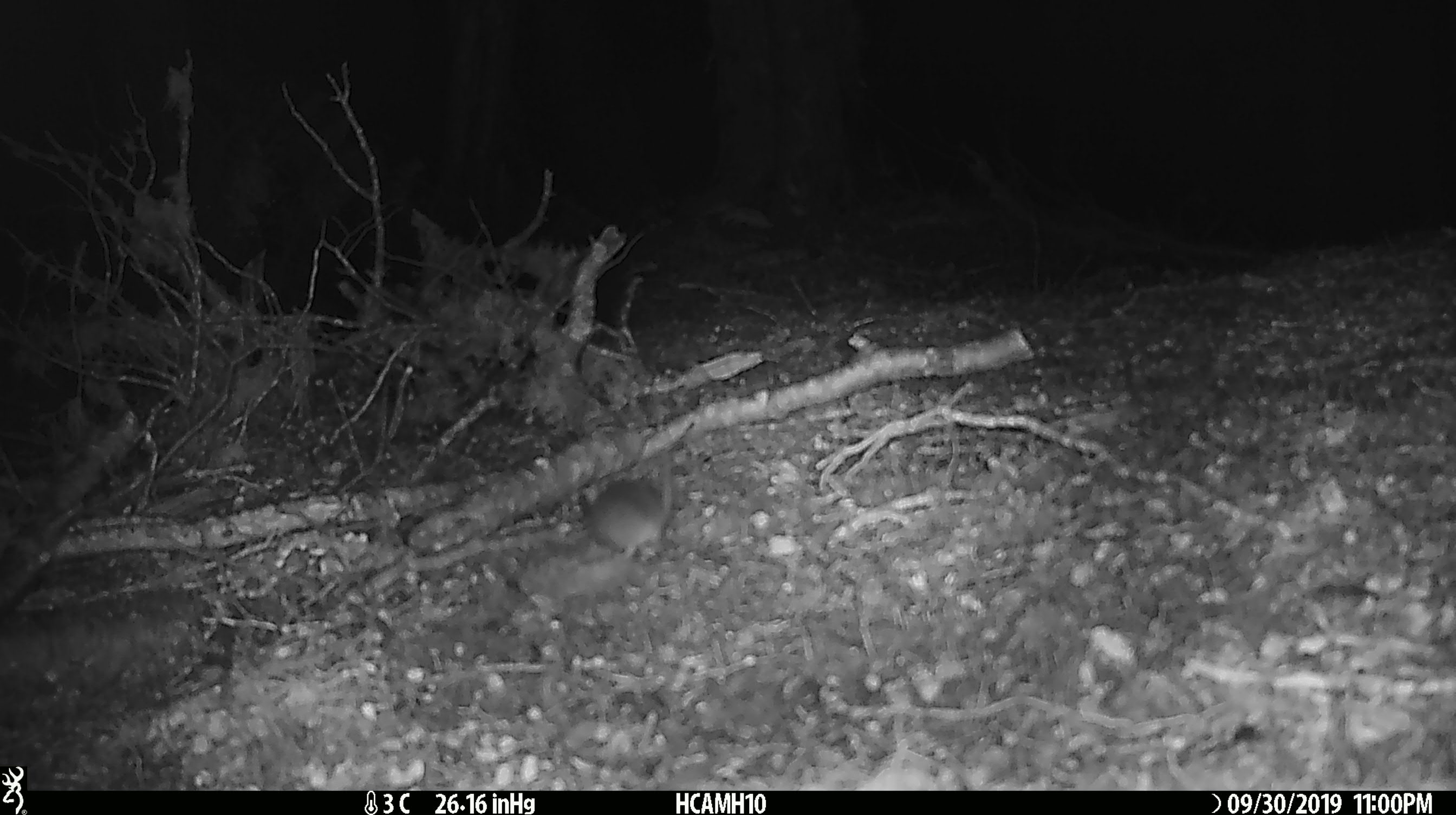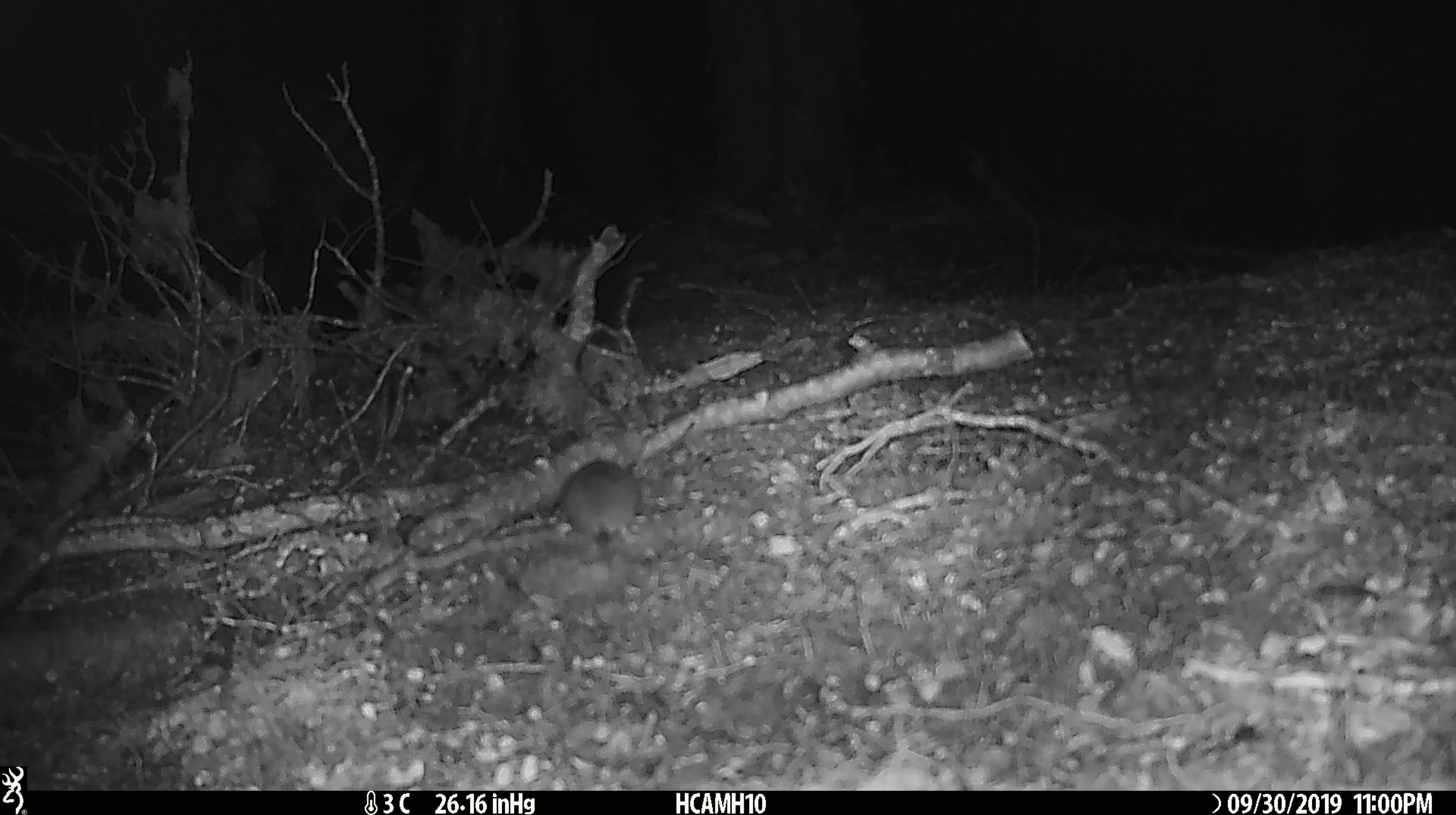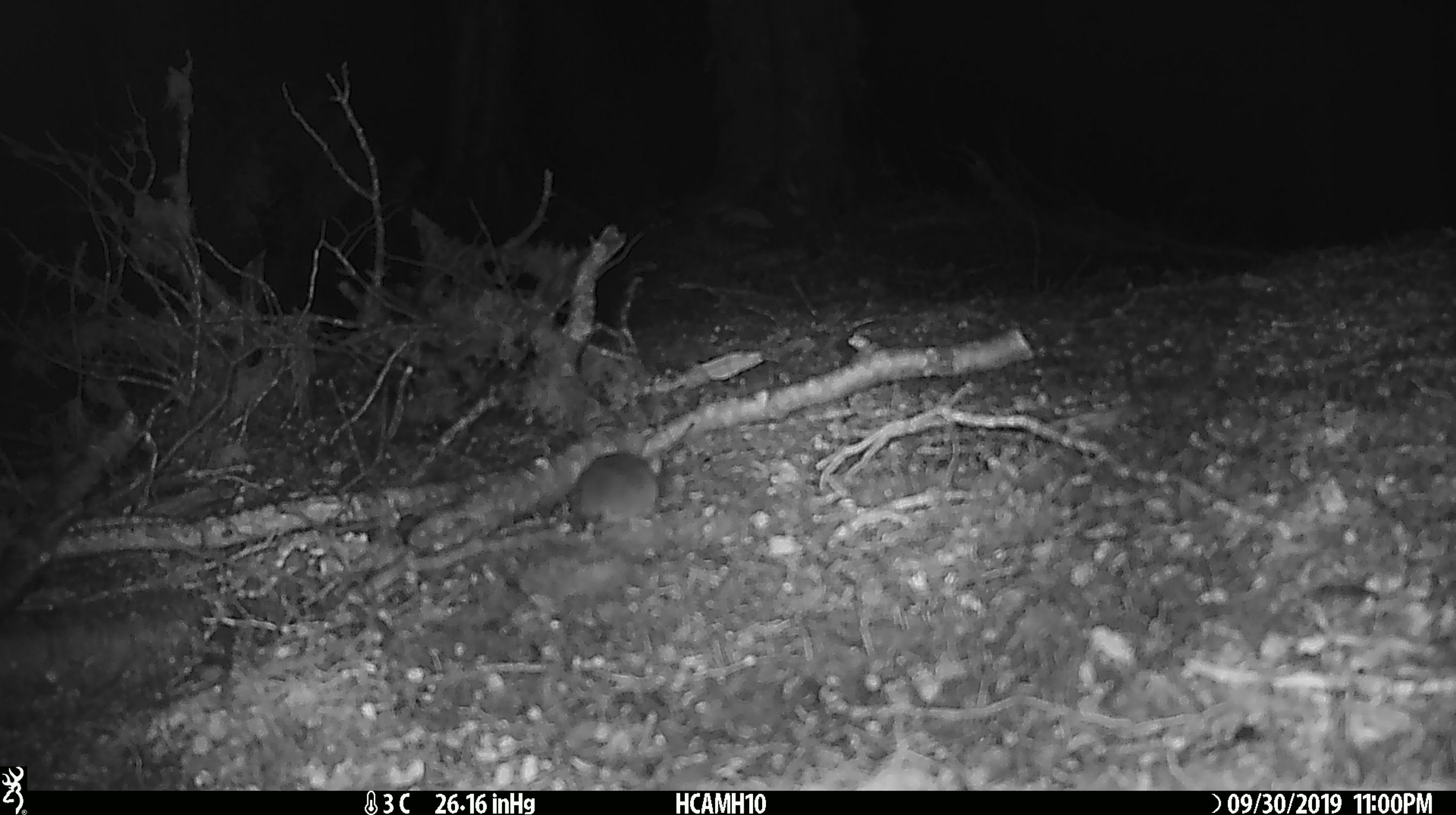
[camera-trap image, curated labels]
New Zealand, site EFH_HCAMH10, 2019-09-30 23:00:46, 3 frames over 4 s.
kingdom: Animalia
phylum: Chordata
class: Mammalia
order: Rodentia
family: Muridae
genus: Mus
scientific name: Mus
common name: mouse